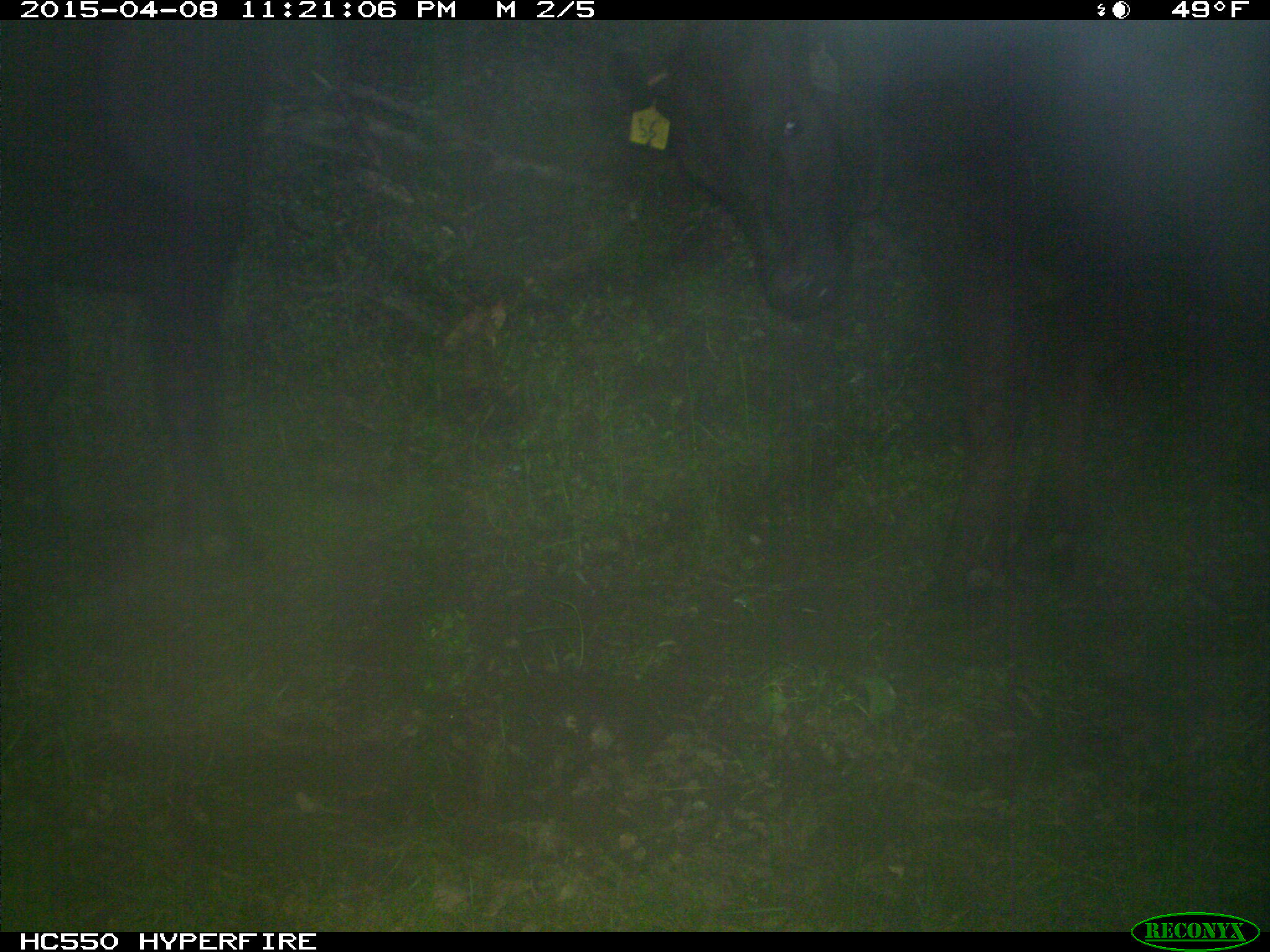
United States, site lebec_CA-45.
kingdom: Animalia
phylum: Chordata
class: Mammalia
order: Artiodactyla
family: Bovidae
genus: Bos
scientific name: Bos taurus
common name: domestic cow